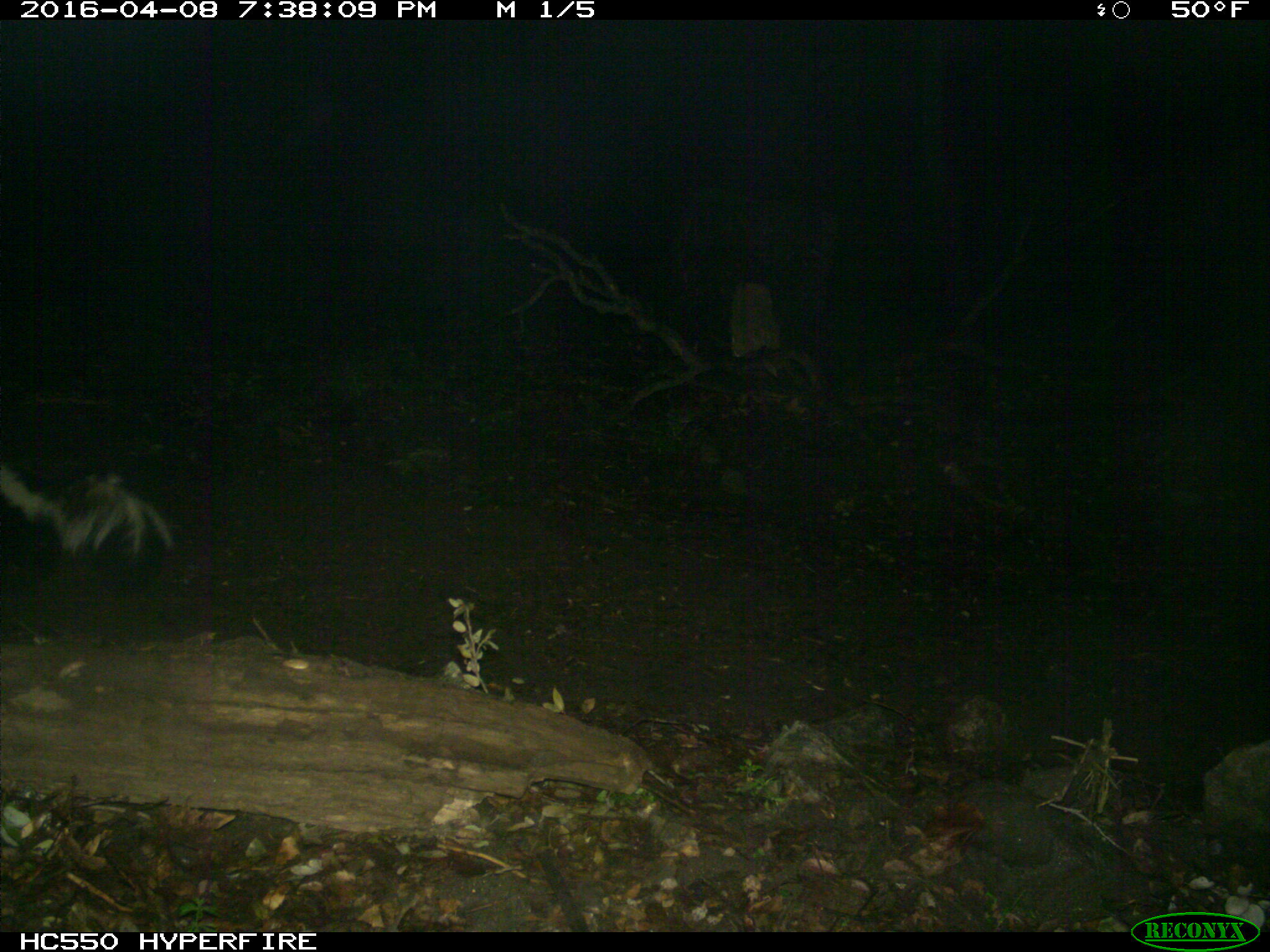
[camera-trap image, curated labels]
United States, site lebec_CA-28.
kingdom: Animalia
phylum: Chordata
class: Mammalia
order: Carnivora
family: Mephitidae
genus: Mephitis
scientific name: Mephitis mephitis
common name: striped skunk